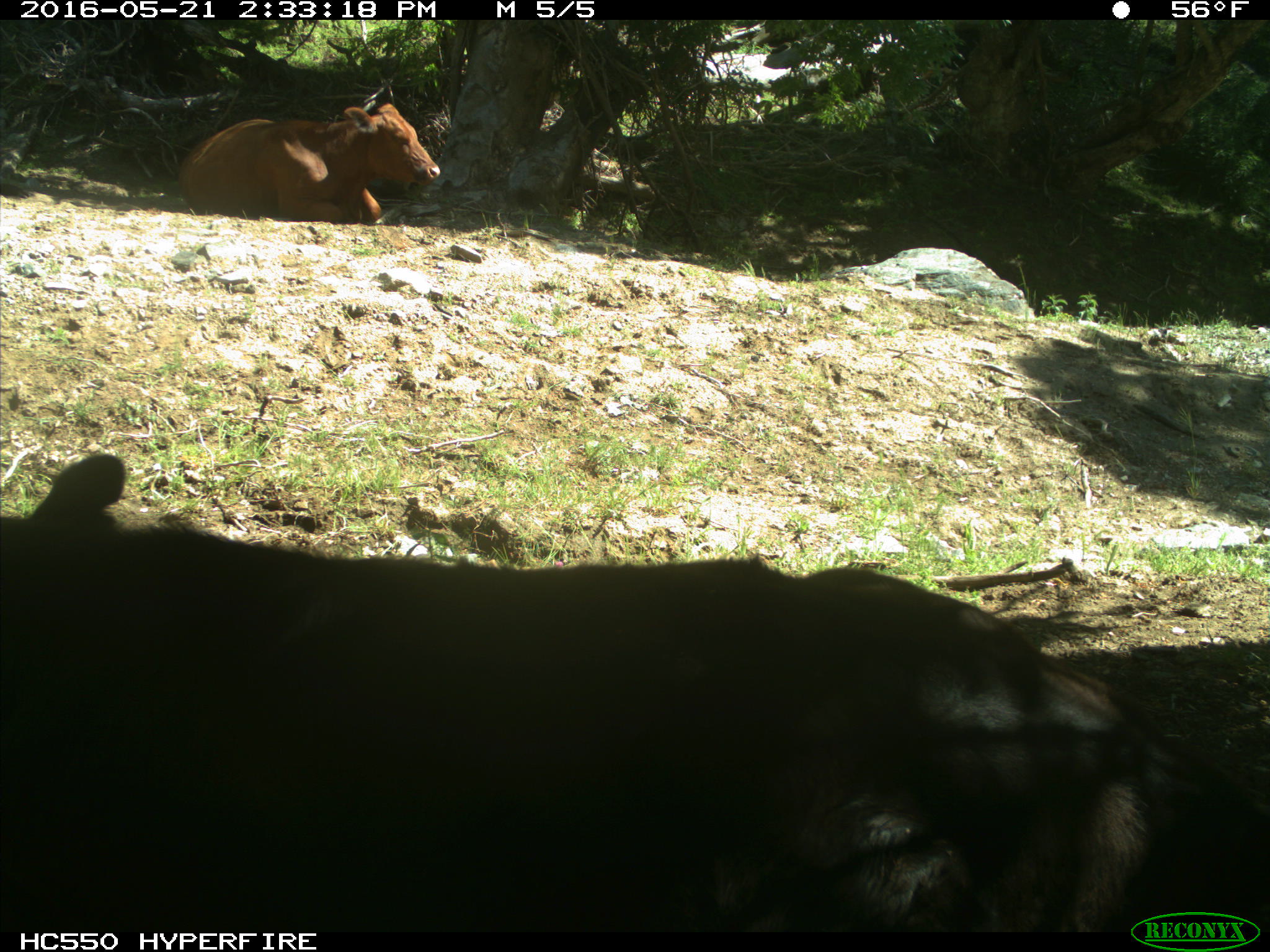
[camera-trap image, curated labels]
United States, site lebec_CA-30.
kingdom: Animalia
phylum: Chordata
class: Mammalia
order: Artiodactyla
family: Bovidae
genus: Bos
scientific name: Bos taurus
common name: domestic cow